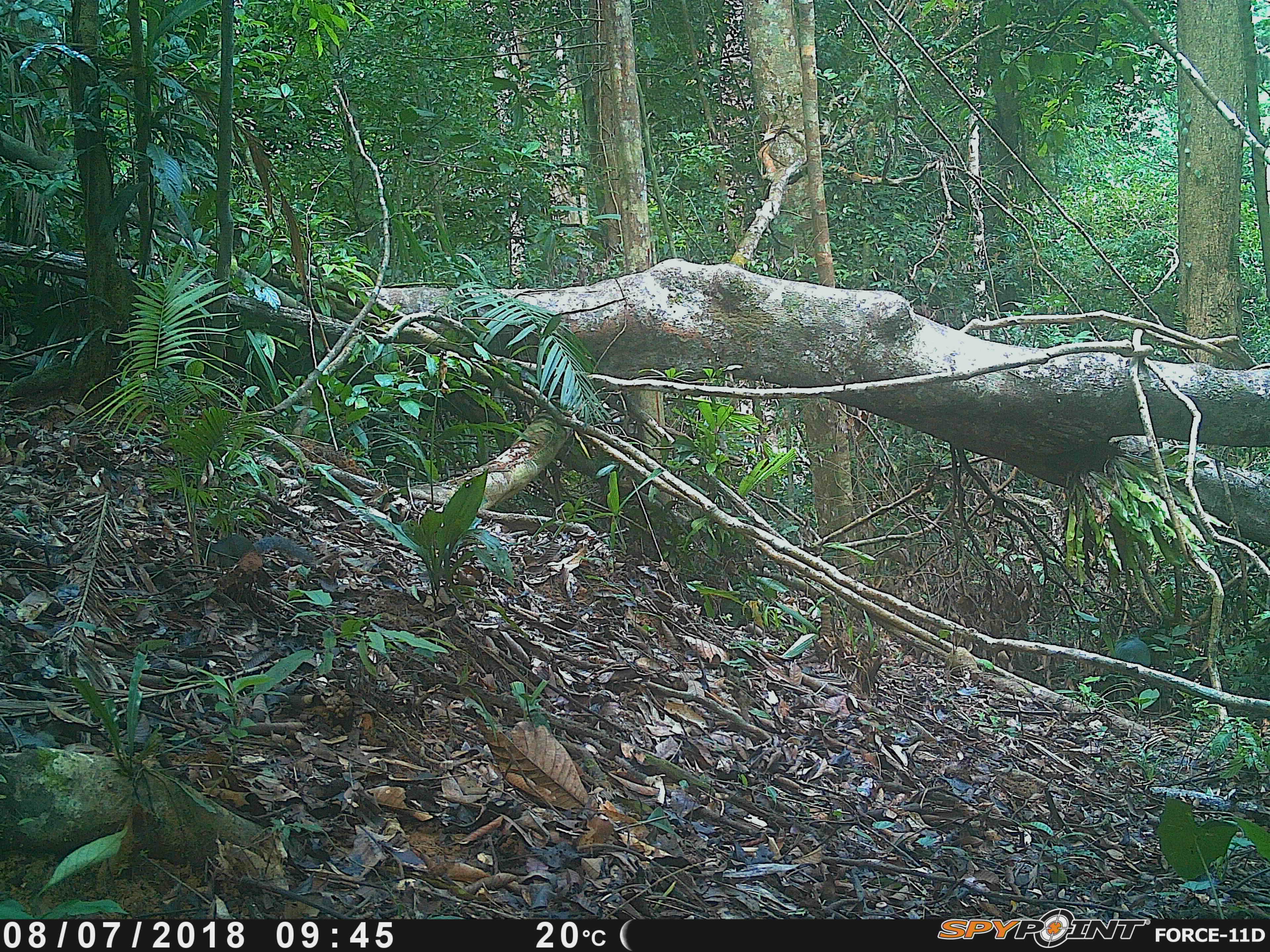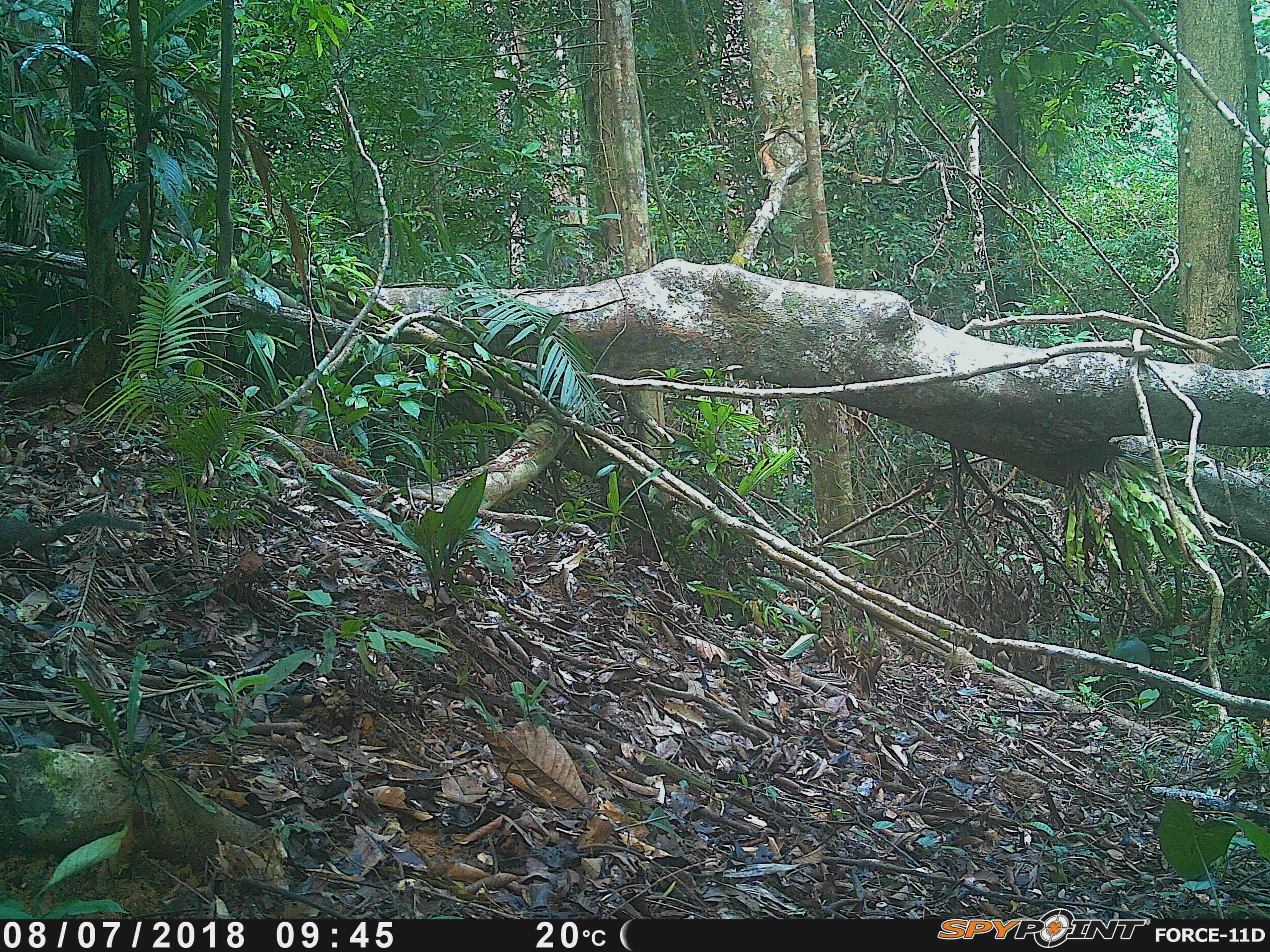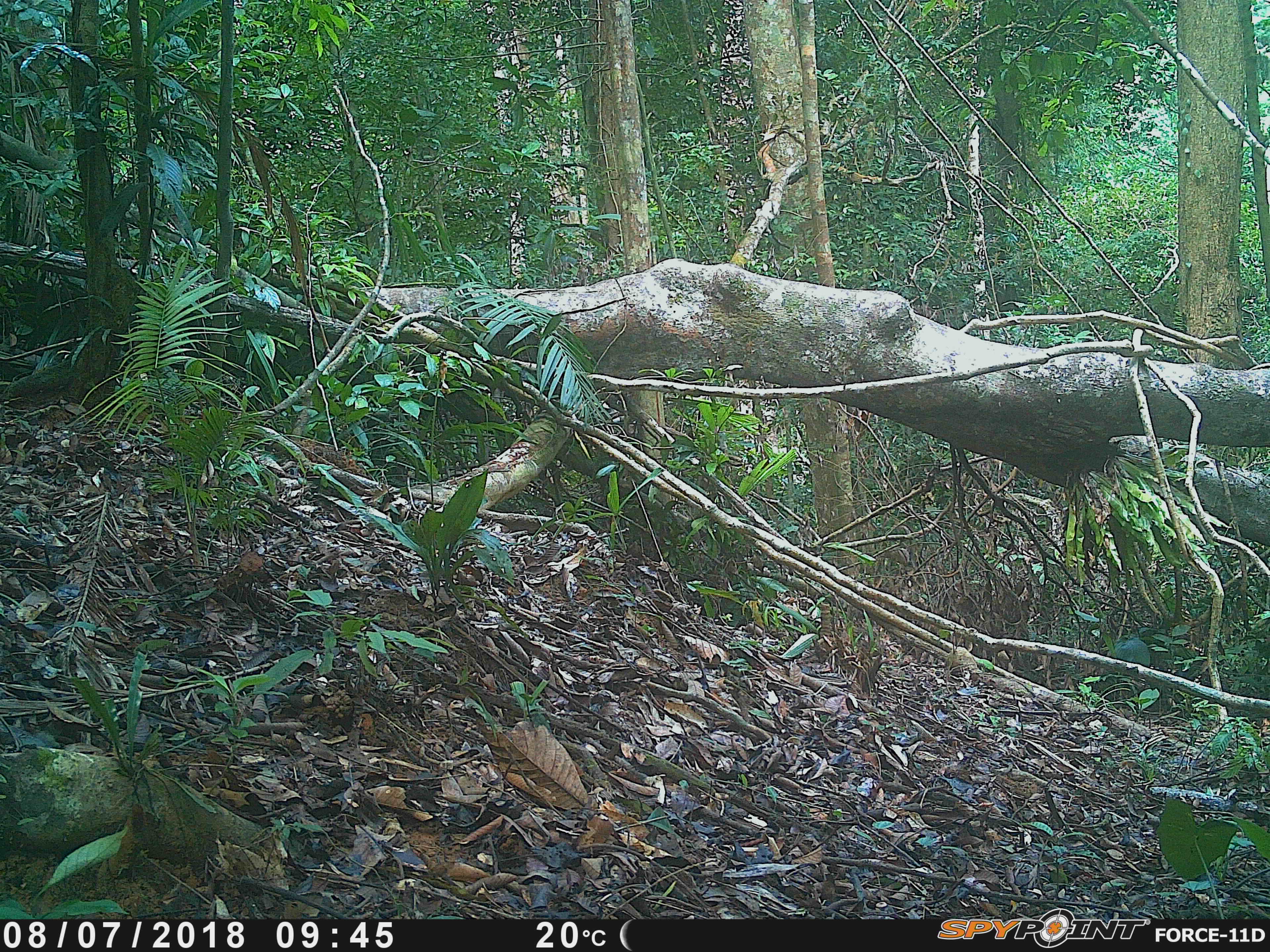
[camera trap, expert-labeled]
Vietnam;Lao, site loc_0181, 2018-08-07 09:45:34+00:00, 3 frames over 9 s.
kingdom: Animalia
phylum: Chordata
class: Mammalia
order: Rodentia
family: Sciuridae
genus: Dremomys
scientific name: Dremomys rufigenis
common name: red-cheeked squirrel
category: red cheeked squirrel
Red cheeked squirrel (red-cheeked squirrel) (Dremomys rufigenis). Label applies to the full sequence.